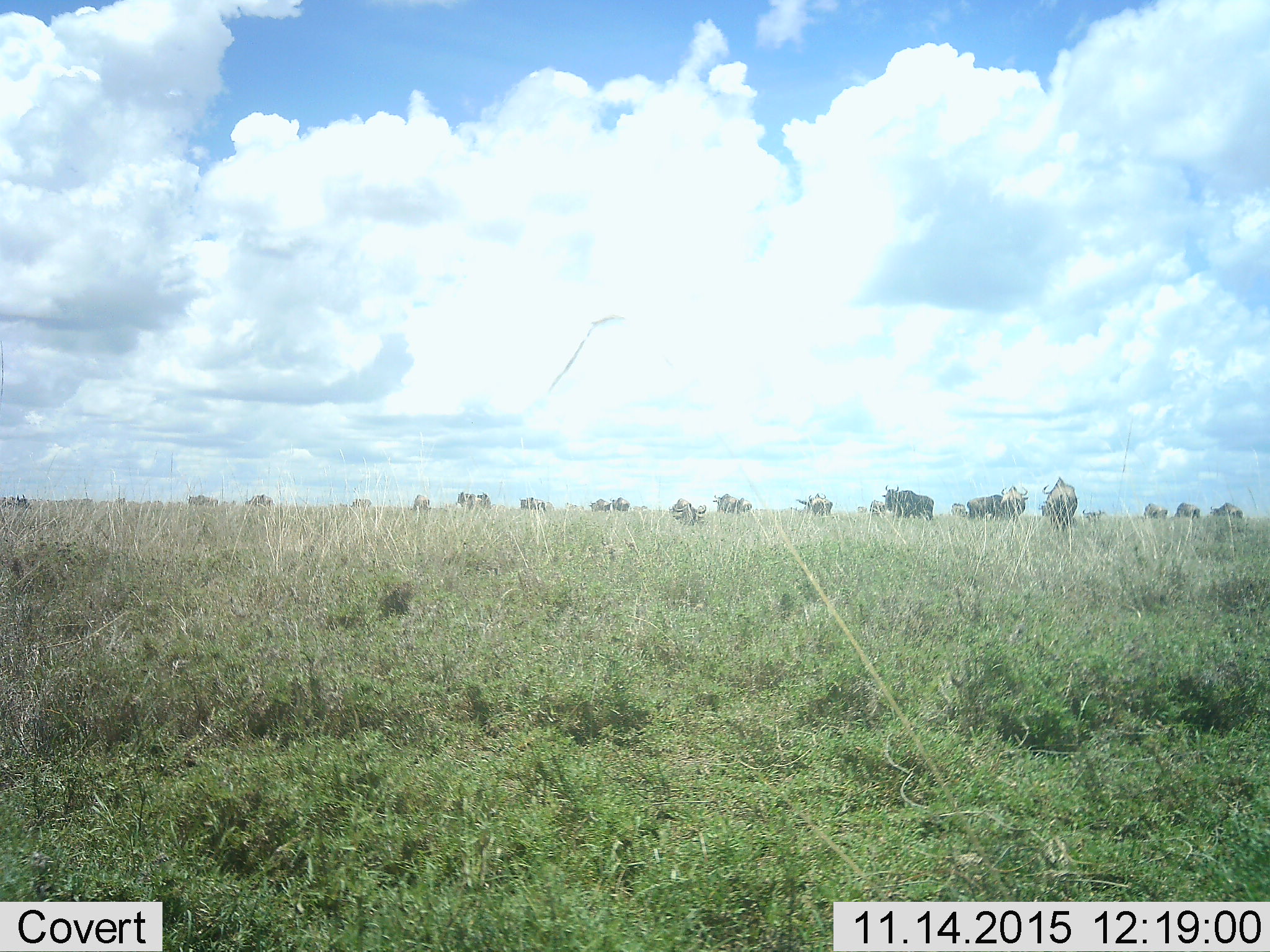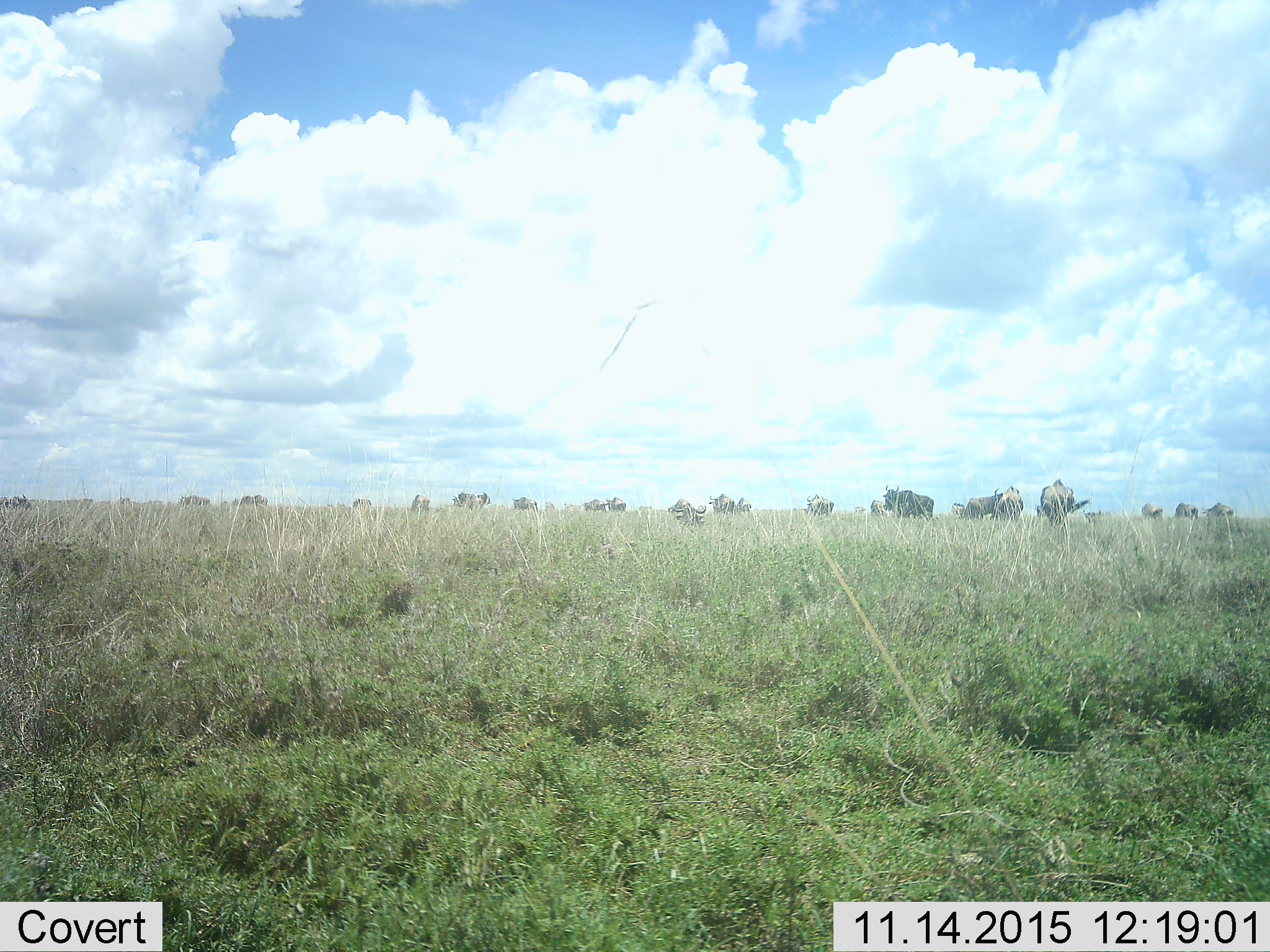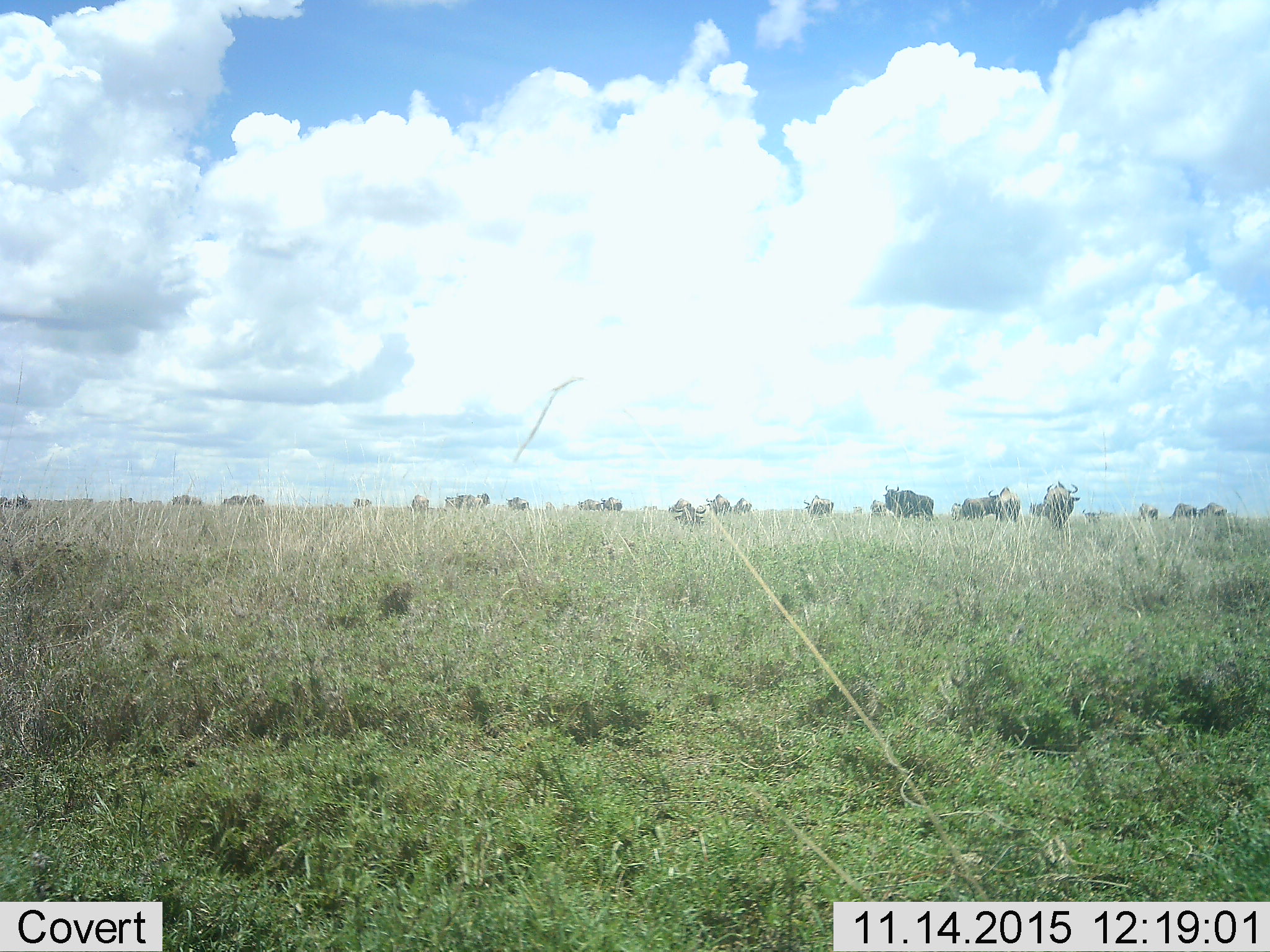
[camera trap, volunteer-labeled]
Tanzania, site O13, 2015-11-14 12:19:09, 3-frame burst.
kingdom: Animalia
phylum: Chordata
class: Mammalia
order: Artiodactyla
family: Bovidae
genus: Connochaetes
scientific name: Connochaetes taurinus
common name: blue wildebeest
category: wildebeest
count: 11-50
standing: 80%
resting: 20%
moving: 80%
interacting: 0%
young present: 0%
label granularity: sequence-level